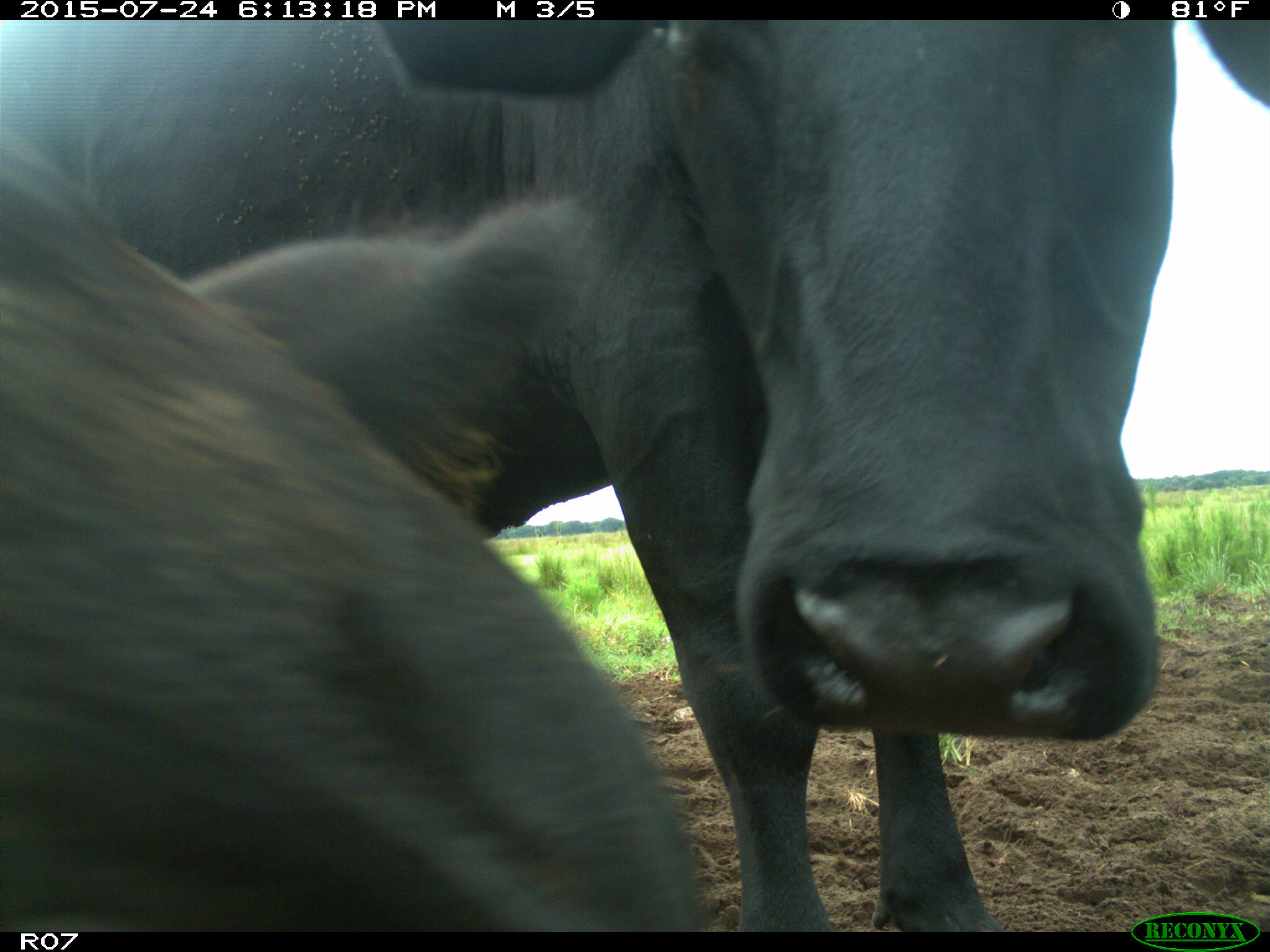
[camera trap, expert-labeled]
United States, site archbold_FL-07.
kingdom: Animalia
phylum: Chordata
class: Mammalia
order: Artiodactyla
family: Bovidae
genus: Bos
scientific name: Bos taurus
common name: domestic cow